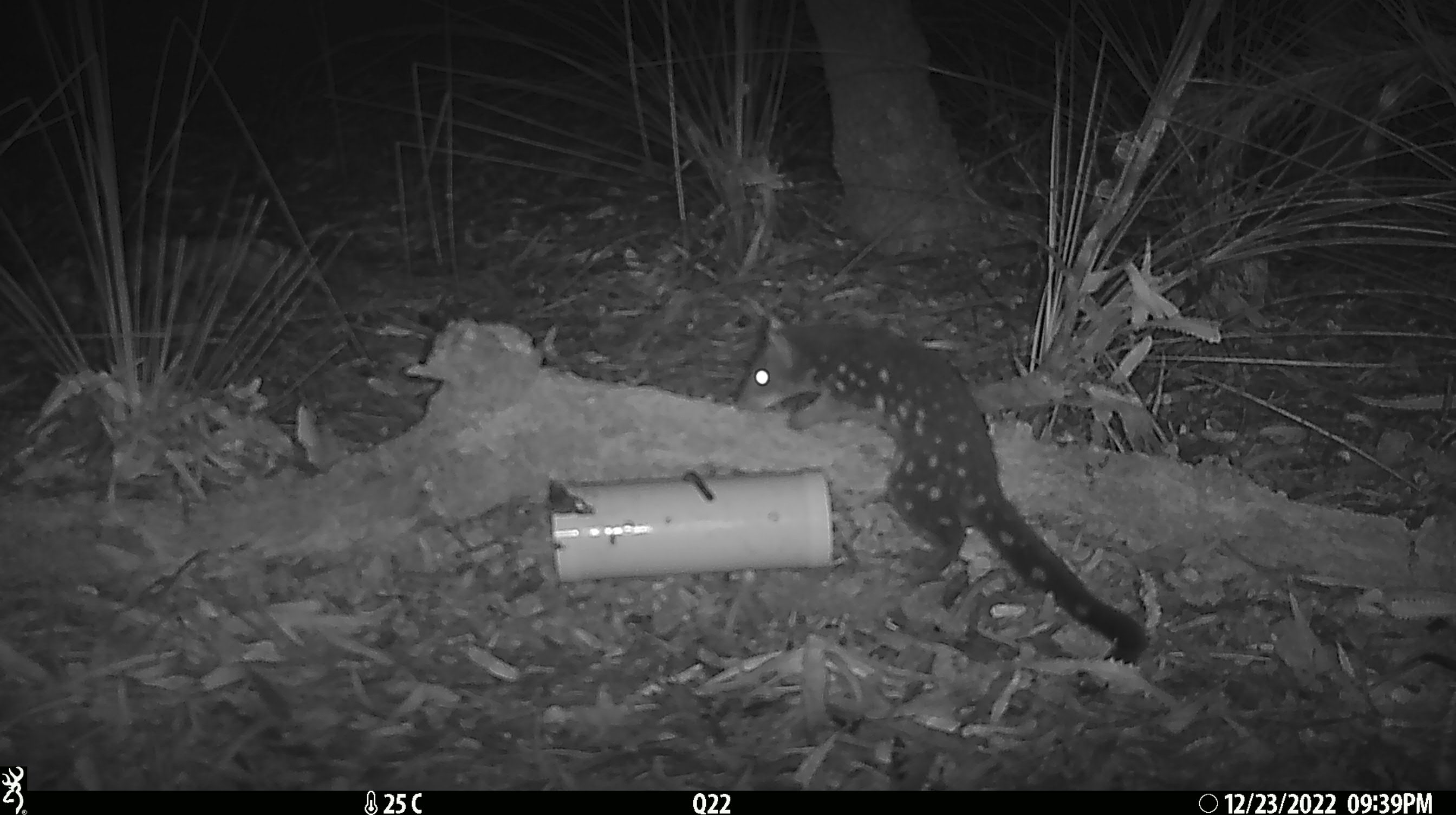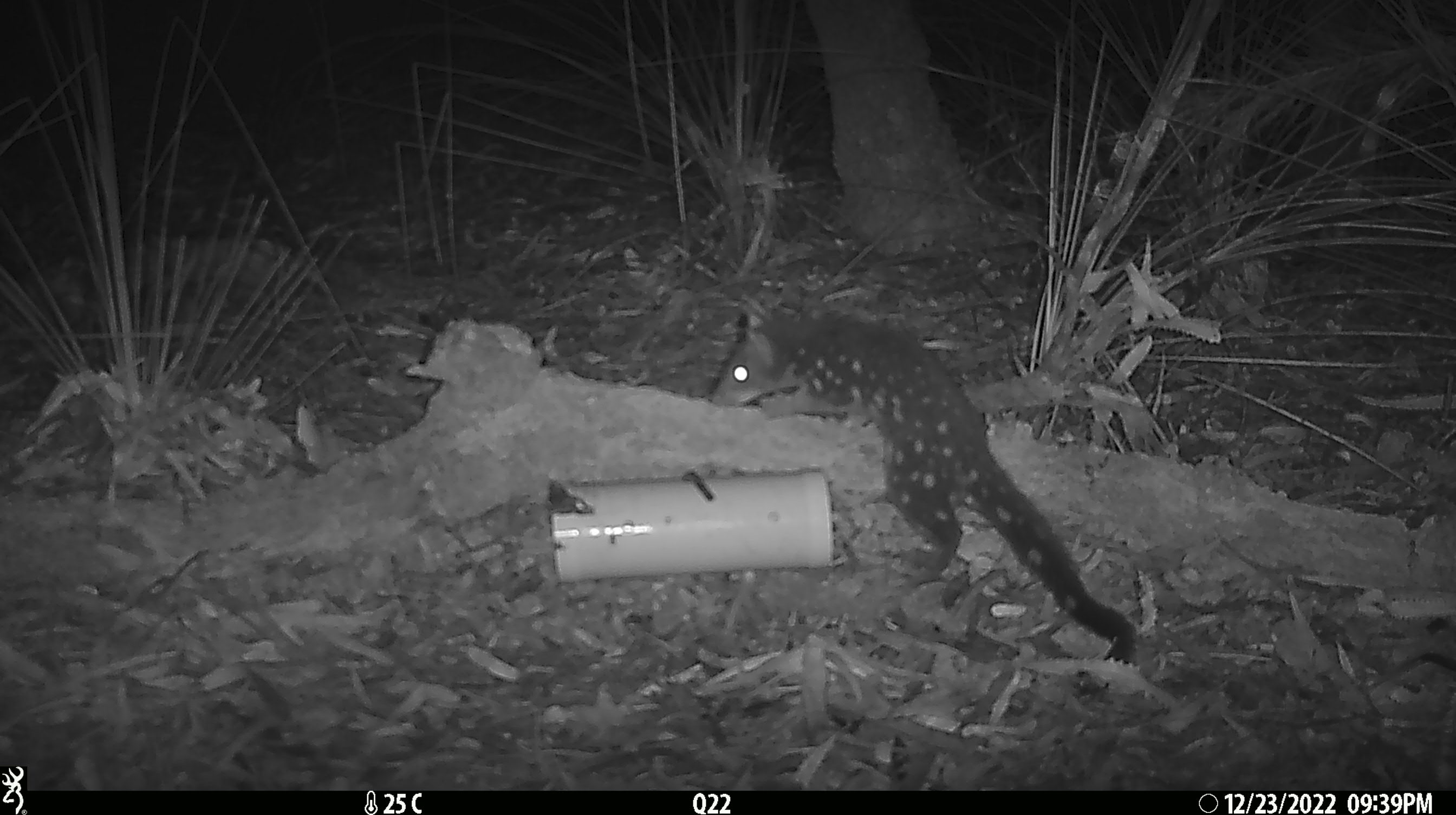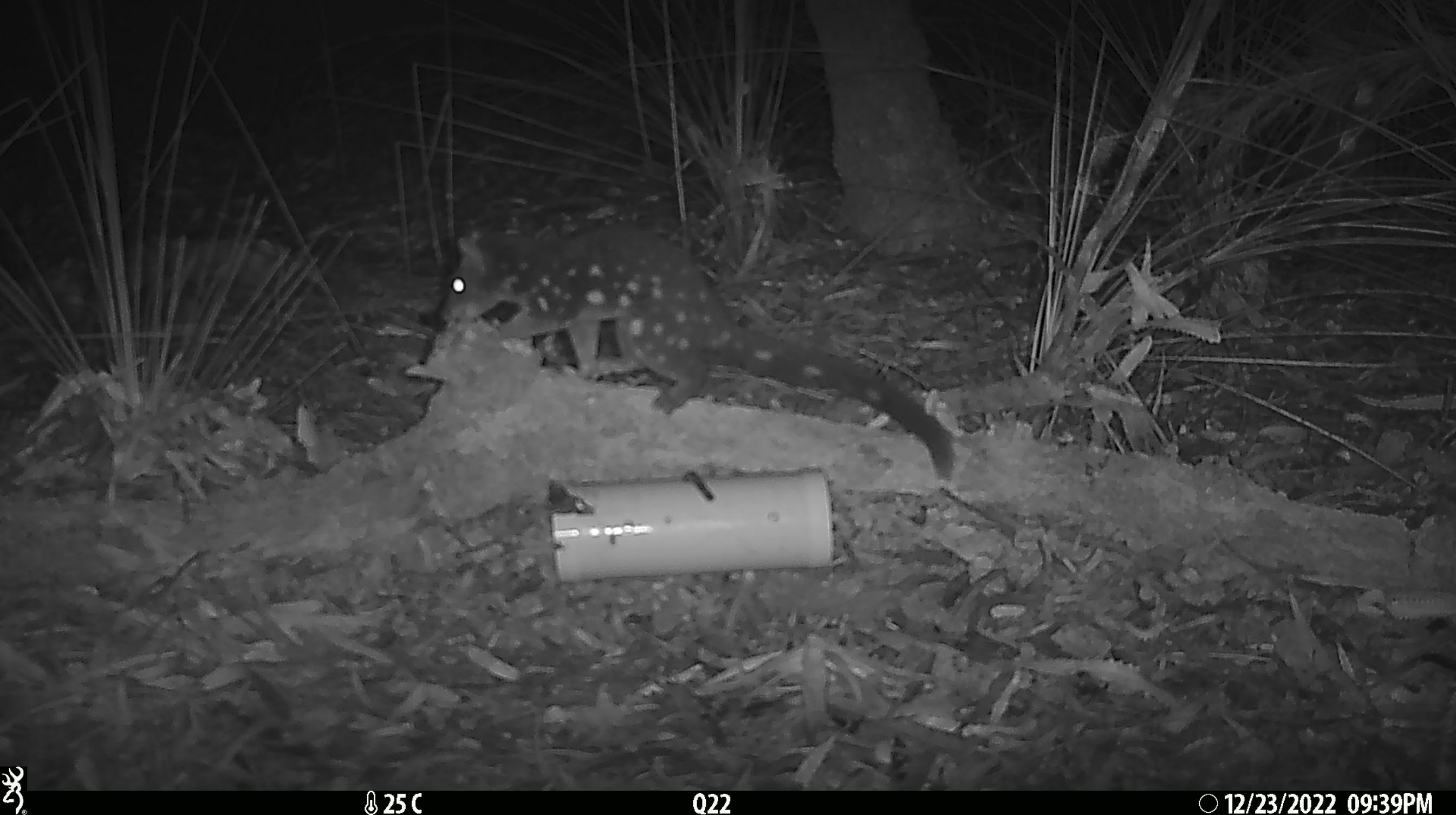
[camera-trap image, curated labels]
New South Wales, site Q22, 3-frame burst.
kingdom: Animalia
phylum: Chordata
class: Mammalia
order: Dasyuromorphia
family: Dasyuridae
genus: Dasyurus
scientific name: Dasyurus maculatus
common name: spotted-tailed quoll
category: quoll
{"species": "quoll (spotted-tailed quoll) (Dasyurus maculatus)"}